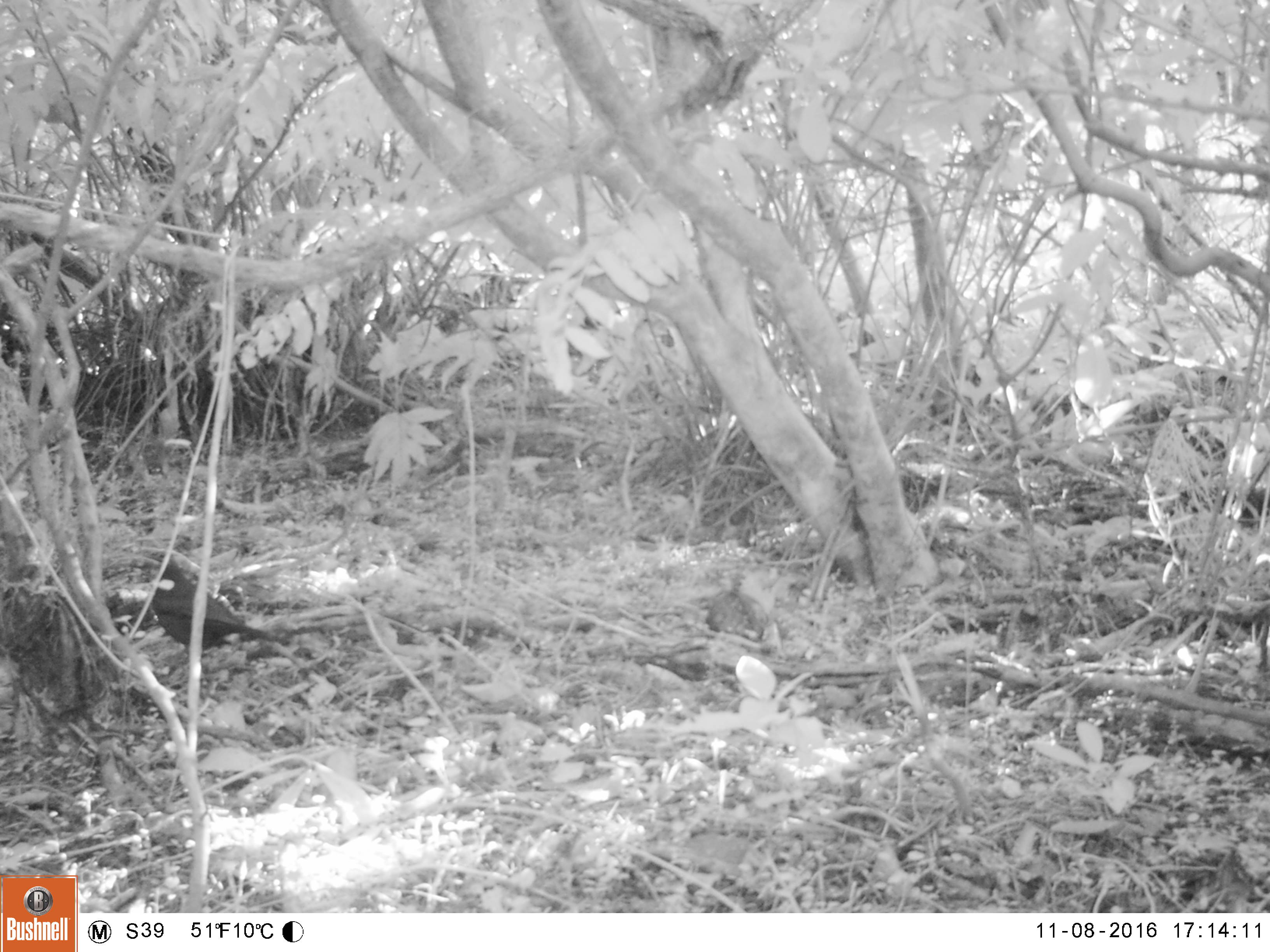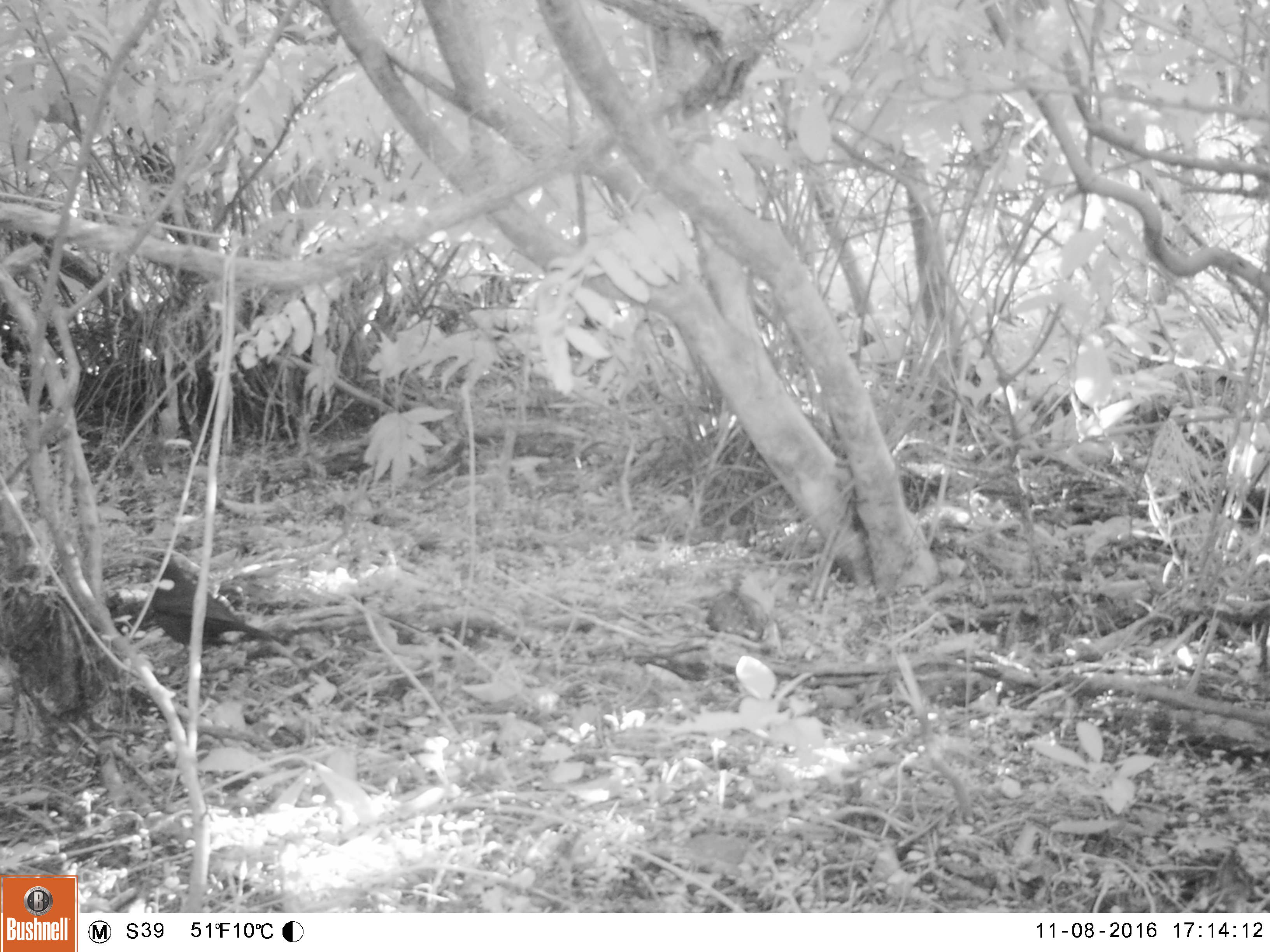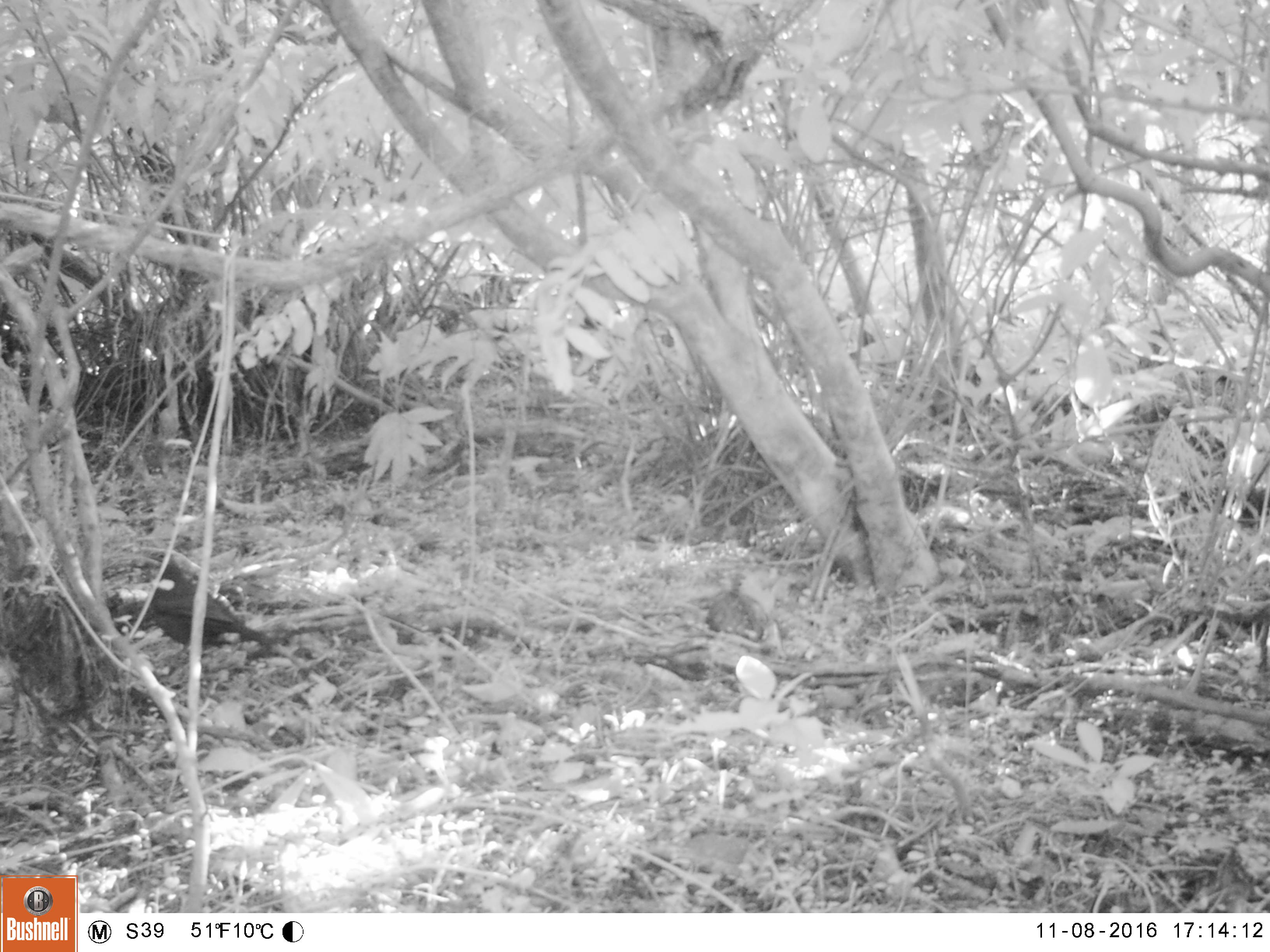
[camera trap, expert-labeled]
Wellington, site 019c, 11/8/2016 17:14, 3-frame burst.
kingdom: Animalia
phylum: Chordata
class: Aves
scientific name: Aves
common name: bird